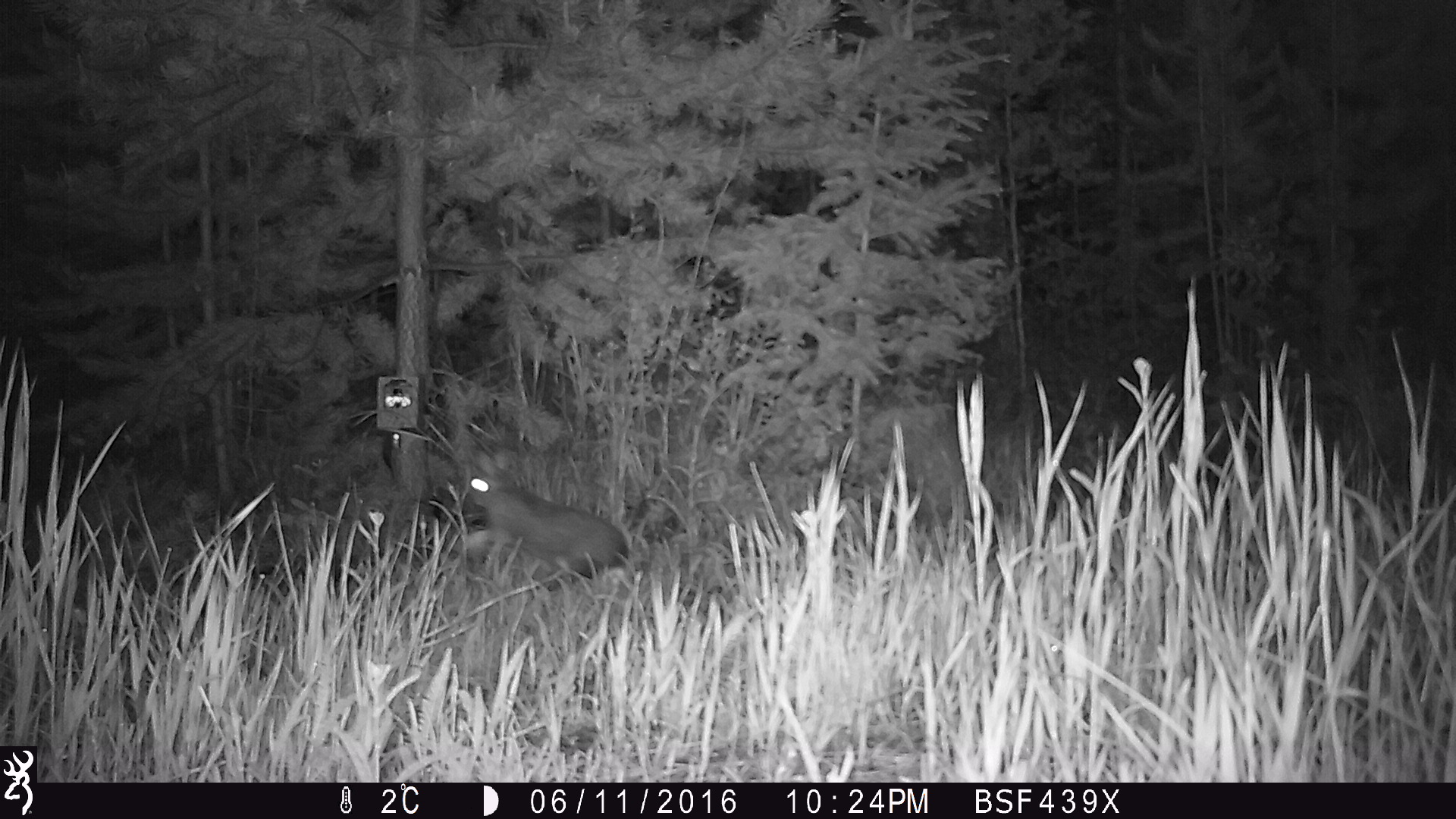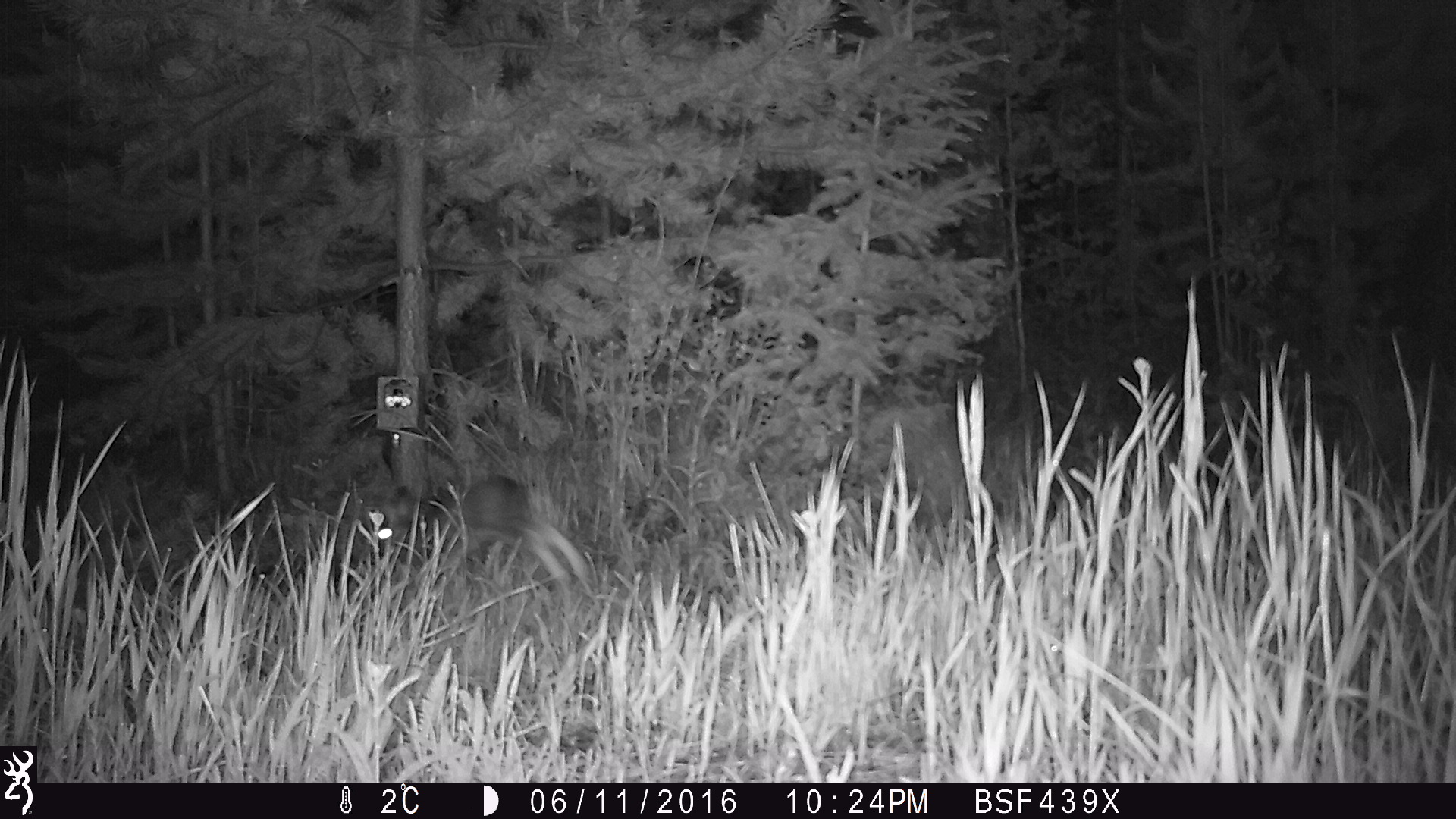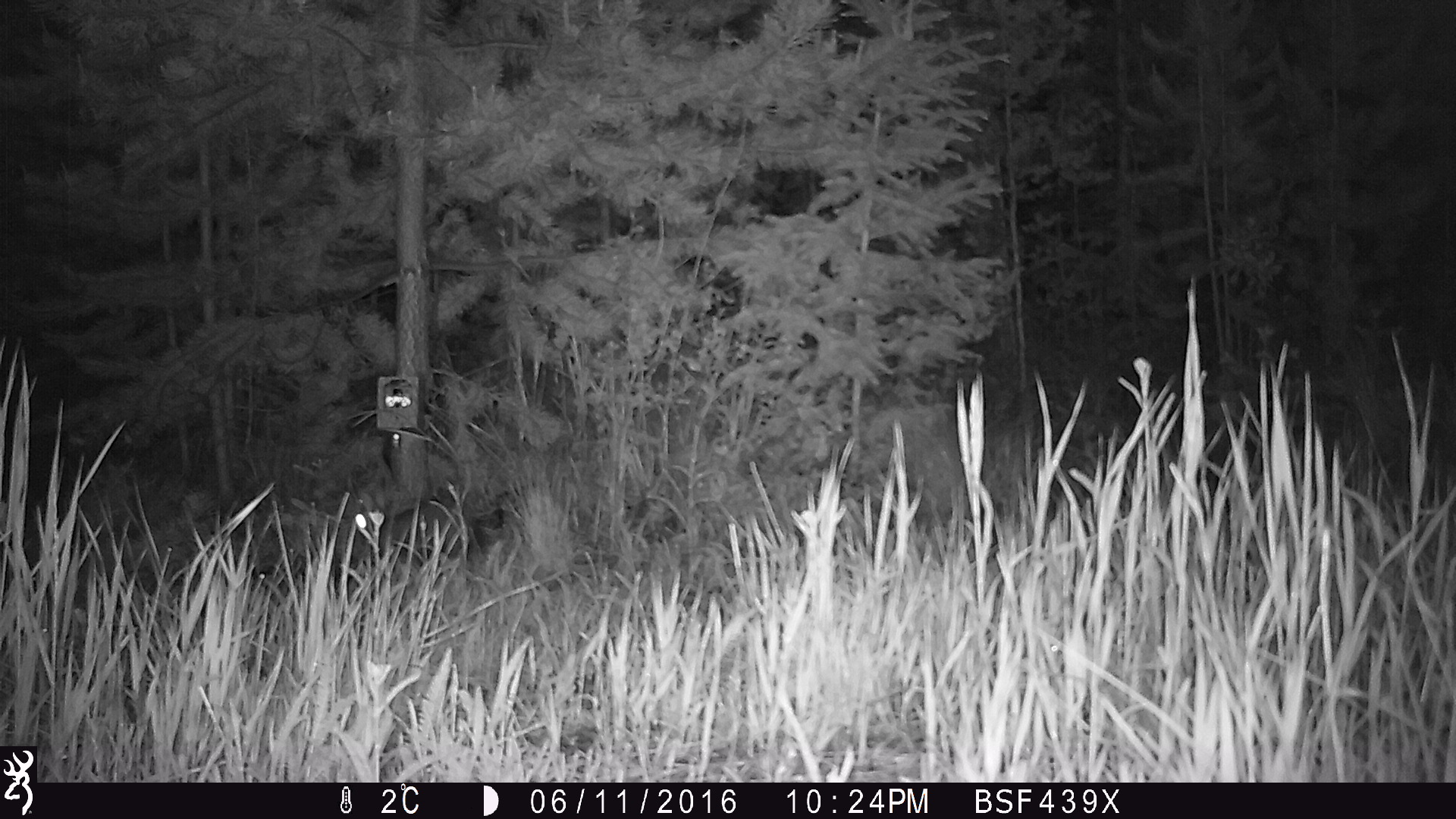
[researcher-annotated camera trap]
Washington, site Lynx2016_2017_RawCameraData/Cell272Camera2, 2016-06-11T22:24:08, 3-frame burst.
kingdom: Animalia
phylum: Chordata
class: Mammalia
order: Lagomorpha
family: Leporidae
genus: Lepus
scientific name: Lepus americanus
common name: snowshoe hare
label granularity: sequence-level